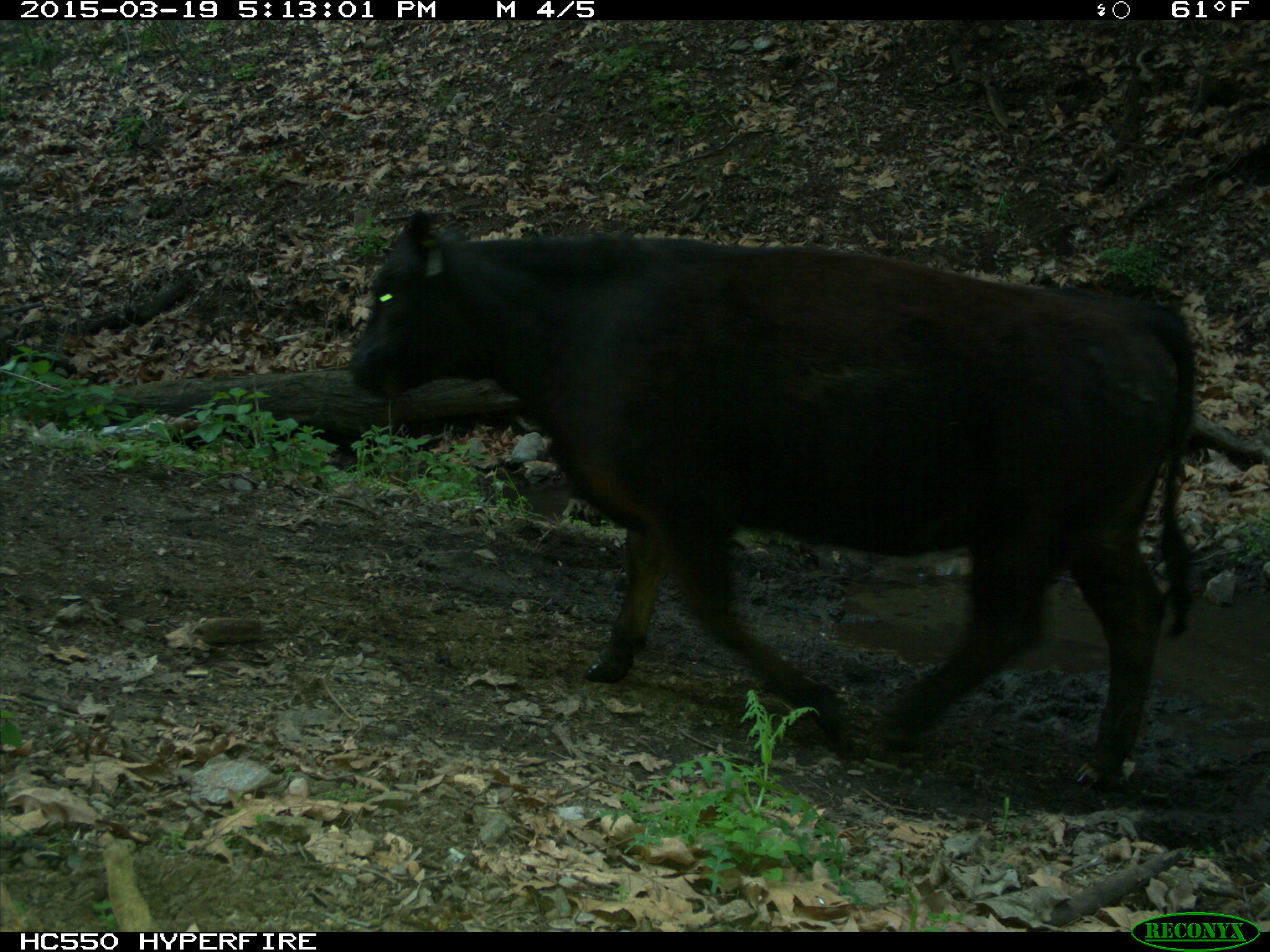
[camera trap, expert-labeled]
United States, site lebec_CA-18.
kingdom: Animalia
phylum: Chordata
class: Mammalia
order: Artiodactyla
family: Bovidae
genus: Bos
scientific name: Bos taurus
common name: domestic cow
Bos taurus (domestic cow).